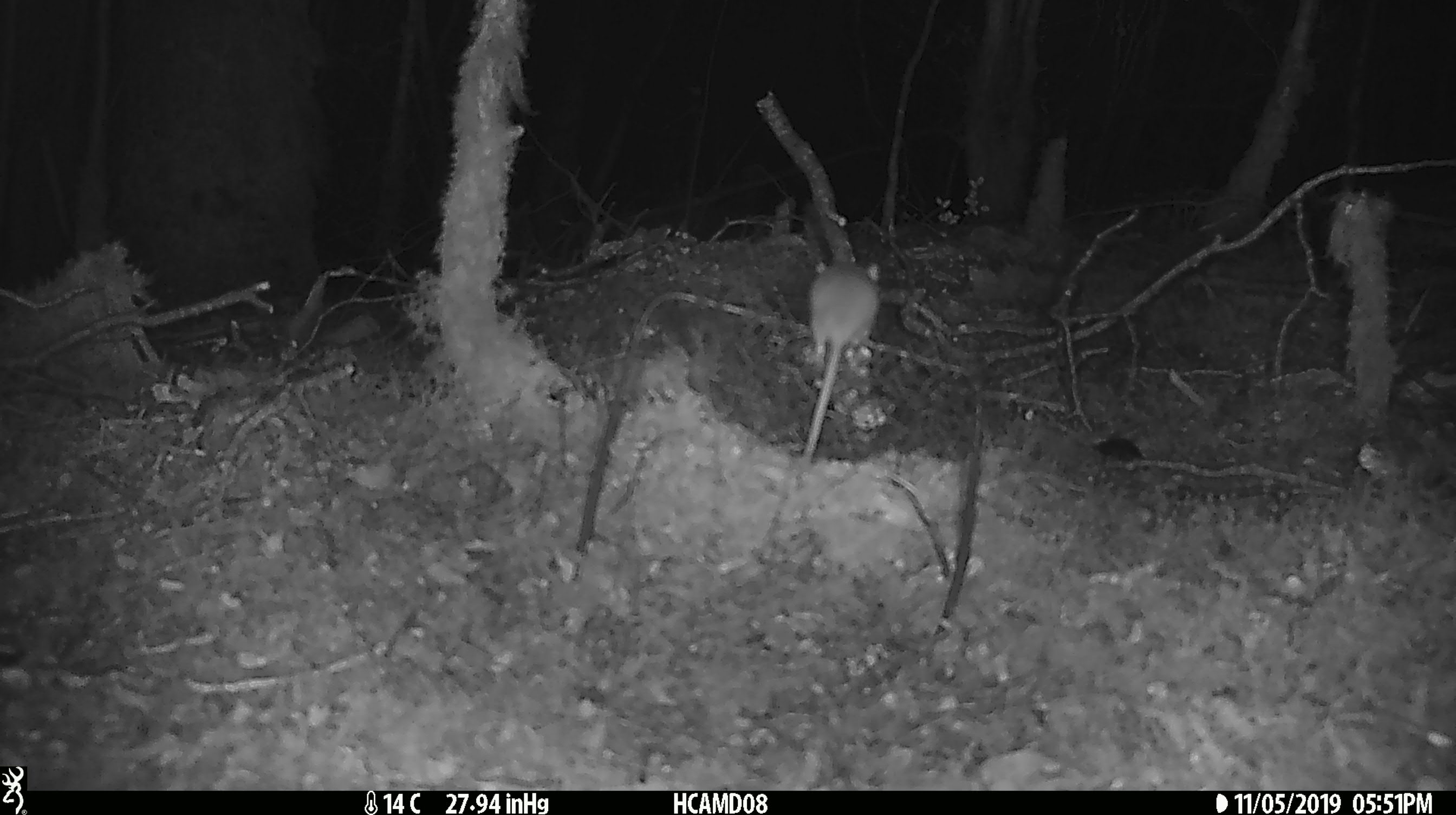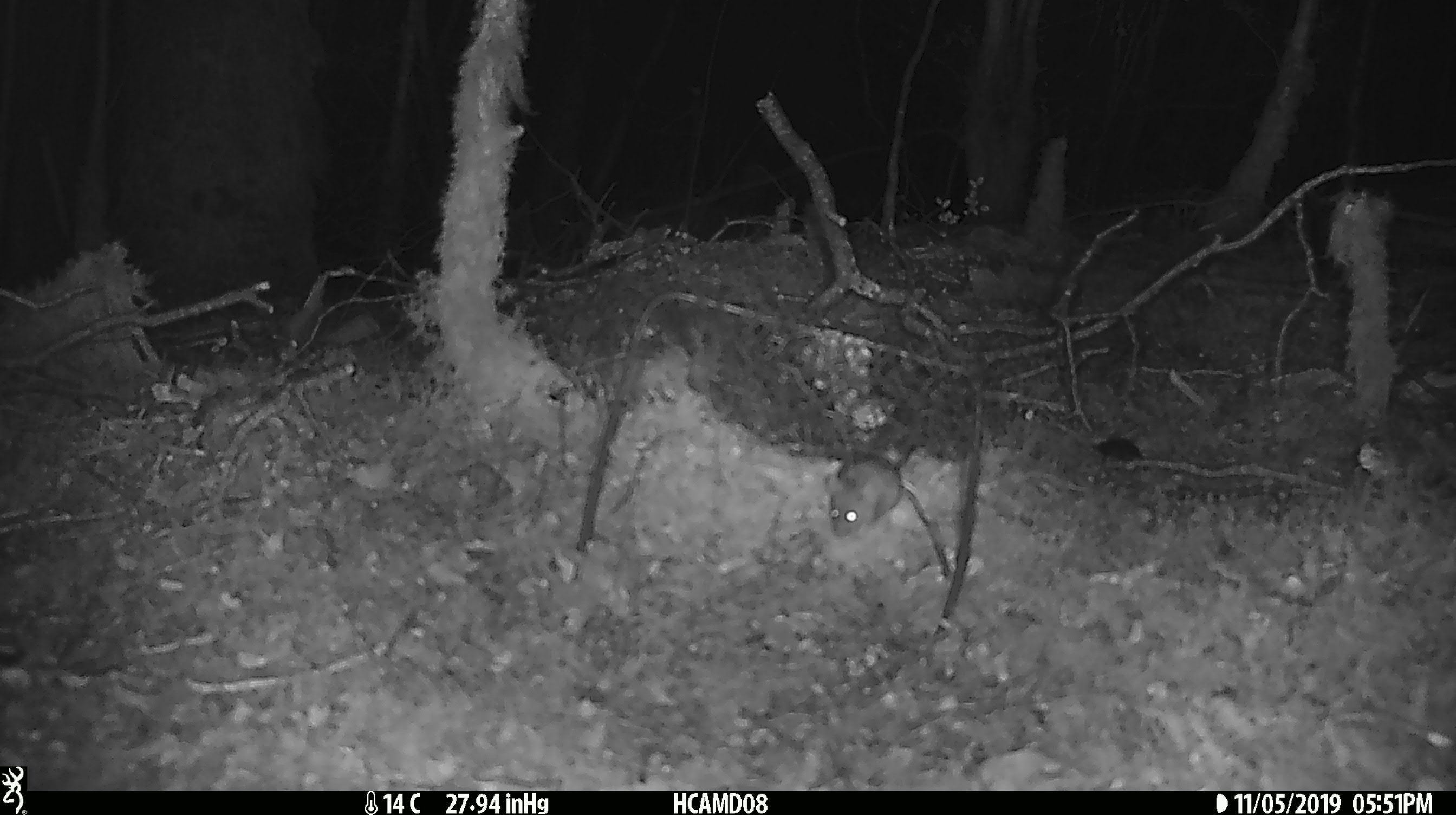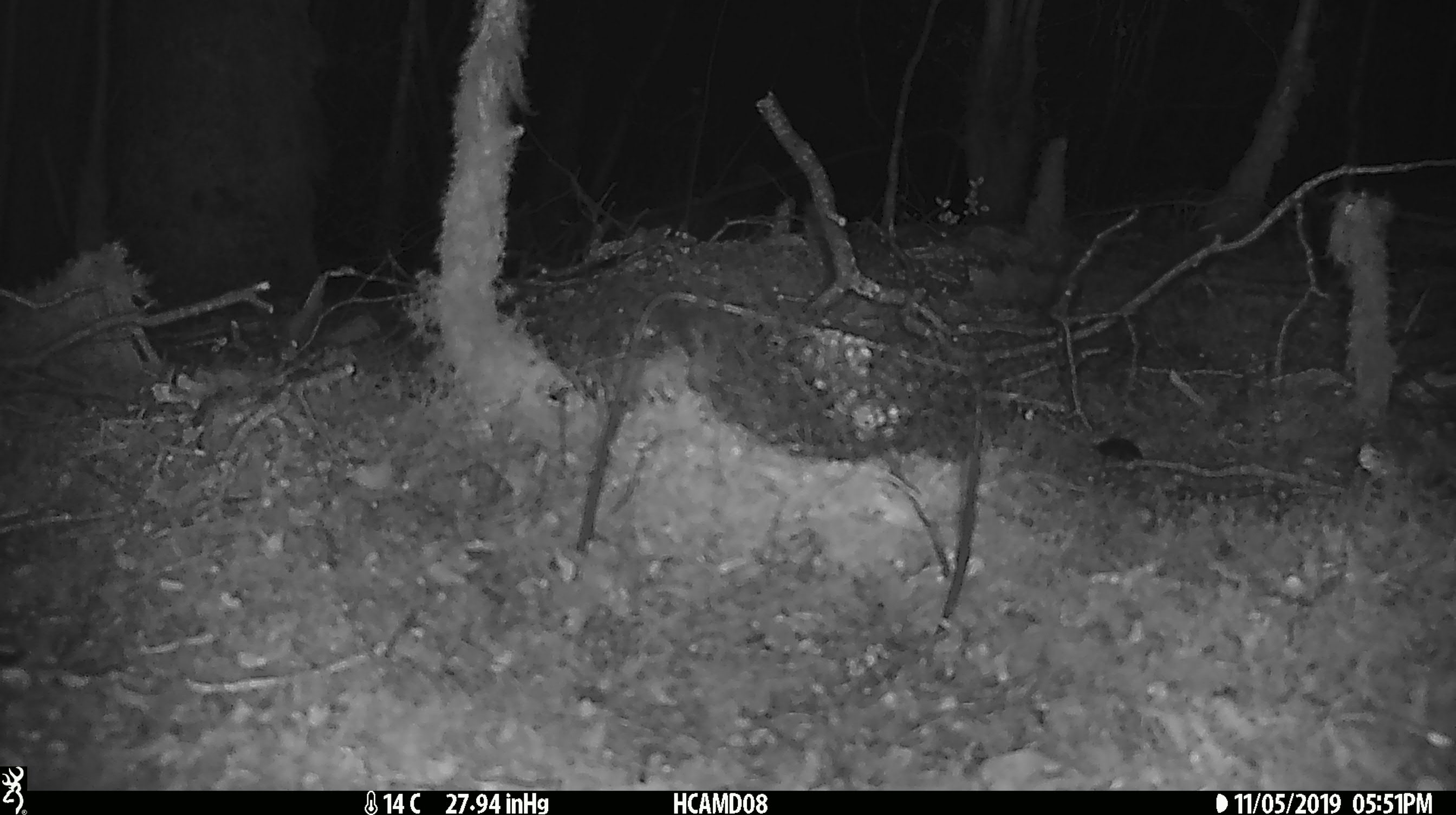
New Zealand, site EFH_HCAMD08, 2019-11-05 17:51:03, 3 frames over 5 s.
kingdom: Animalia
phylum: Chordata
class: Mammalia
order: Rodentia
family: Muridae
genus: Mus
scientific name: Mus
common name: mouse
Mouse (Mus).